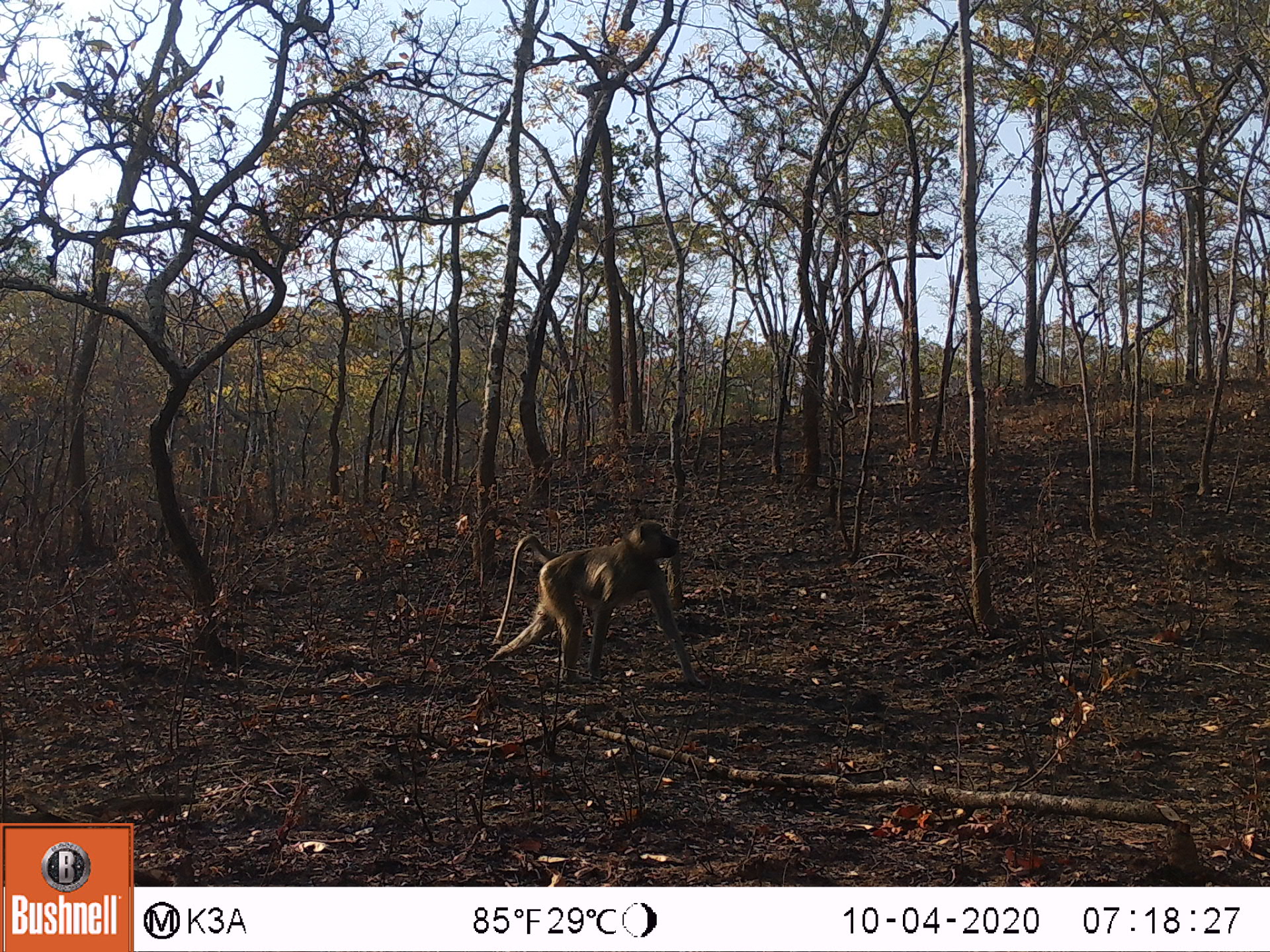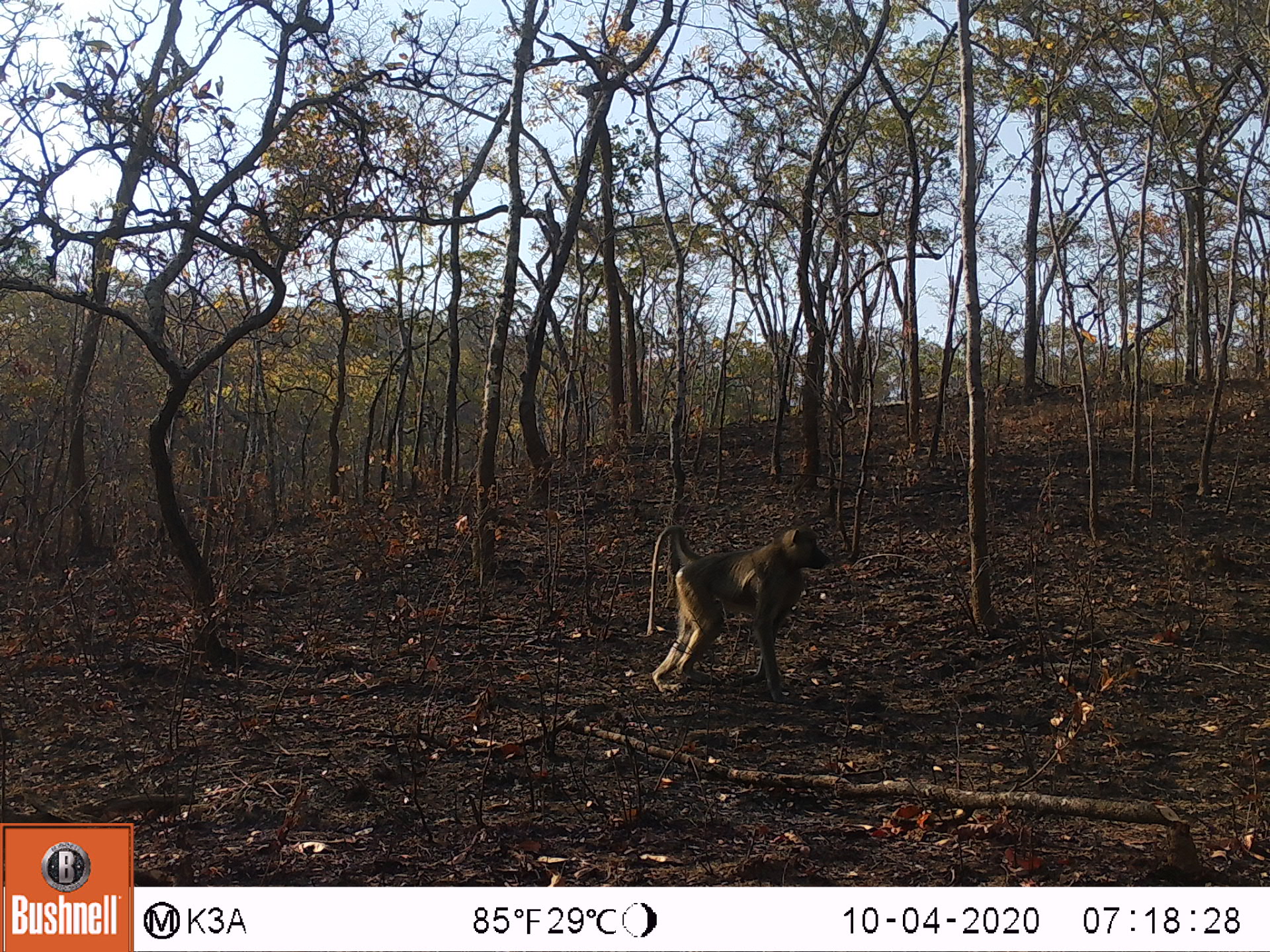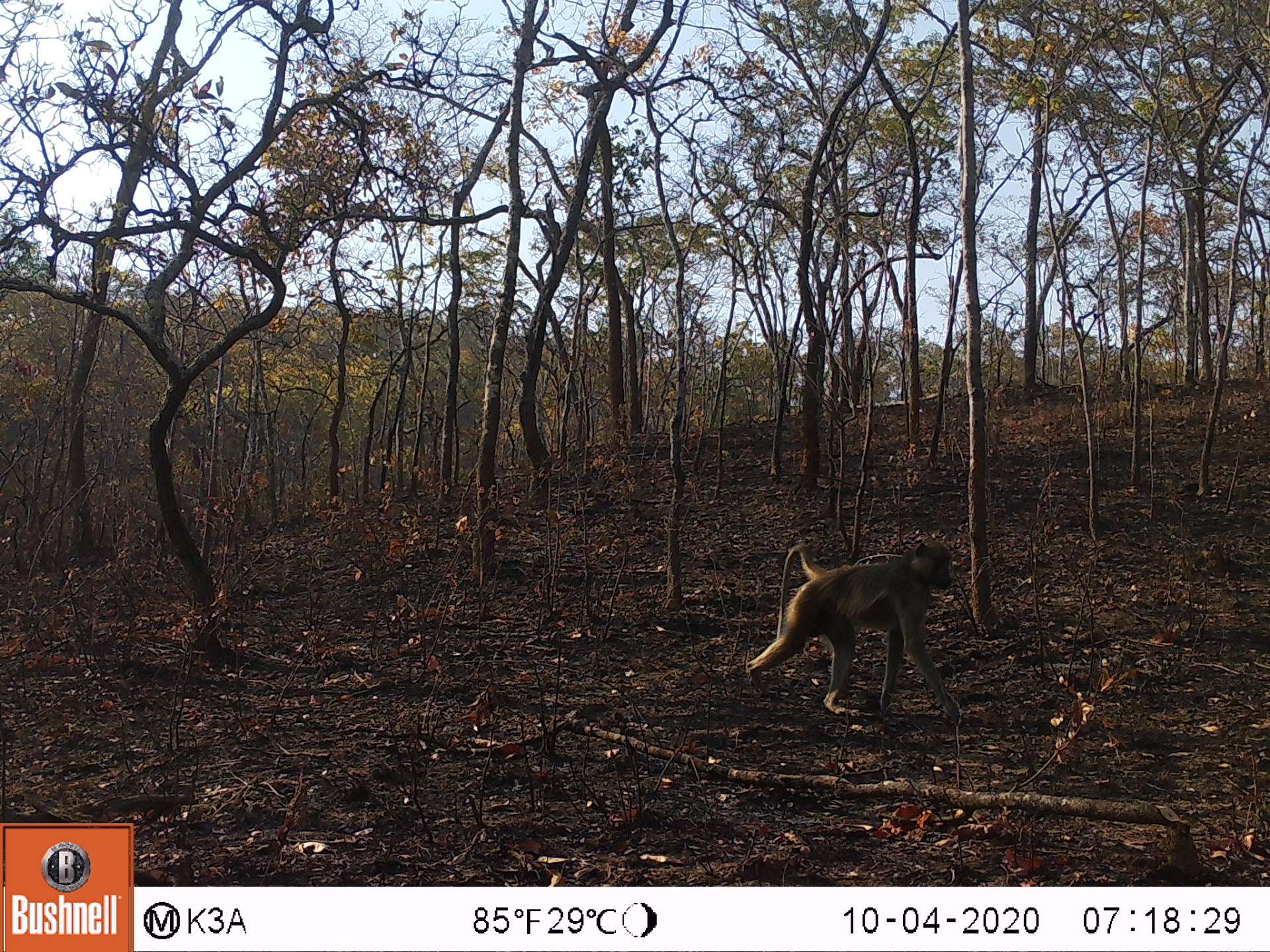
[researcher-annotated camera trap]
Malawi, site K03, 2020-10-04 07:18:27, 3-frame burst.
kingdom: Animalia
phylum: Chordata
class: Mammalia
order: Primates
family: Cercopithecidae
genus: Papio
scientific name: Papio cynocephalus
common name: yellow baboon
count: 1